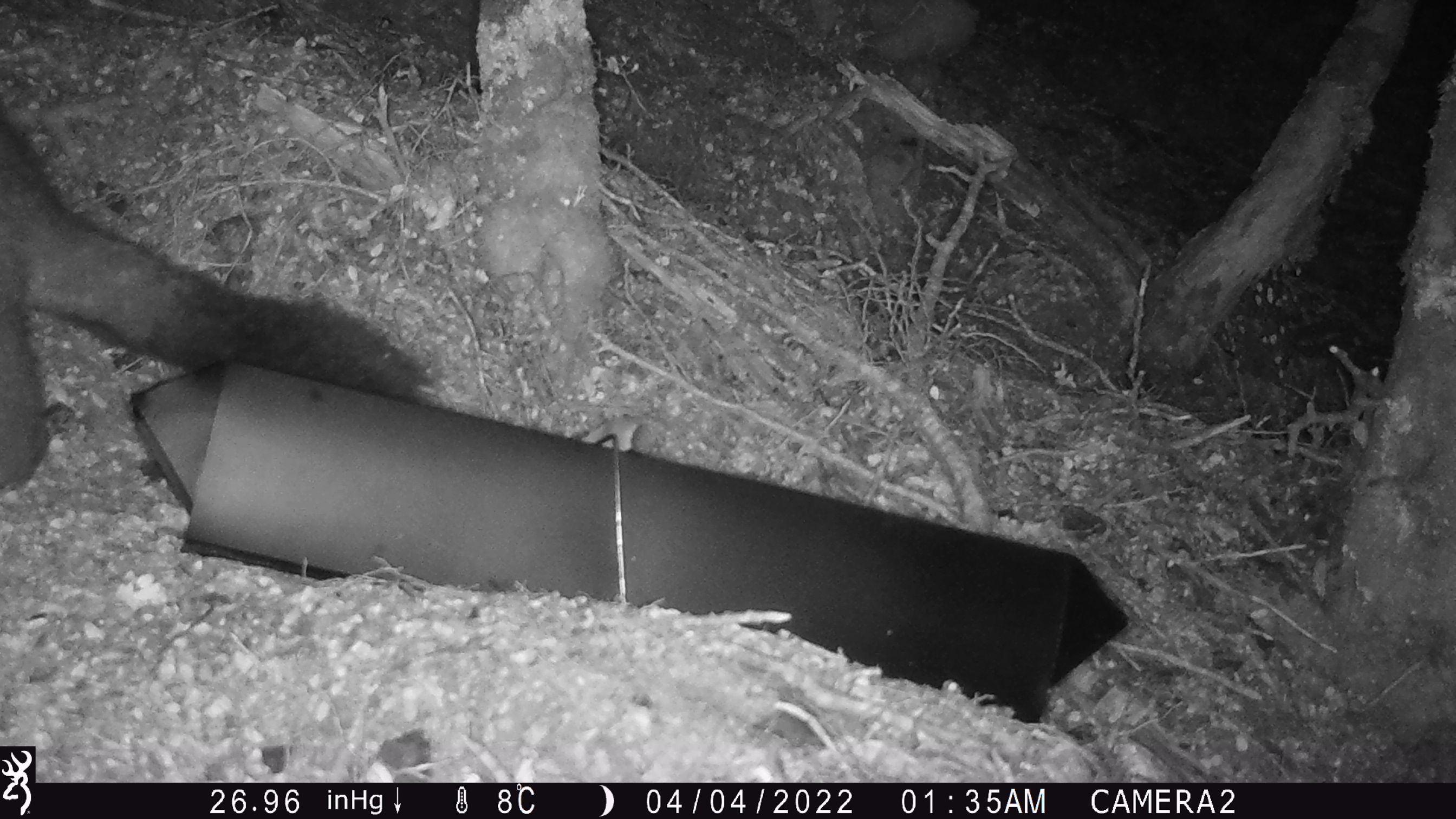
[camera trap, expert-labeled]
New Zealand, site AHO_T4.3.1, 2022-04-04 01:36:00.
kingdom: Animalia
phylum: Chordata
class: Mammalia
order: Diprotodontia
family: Phalangeridae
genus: Trichosurus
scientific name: Trichosurus vulpecula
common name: common brushtail possum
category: possum